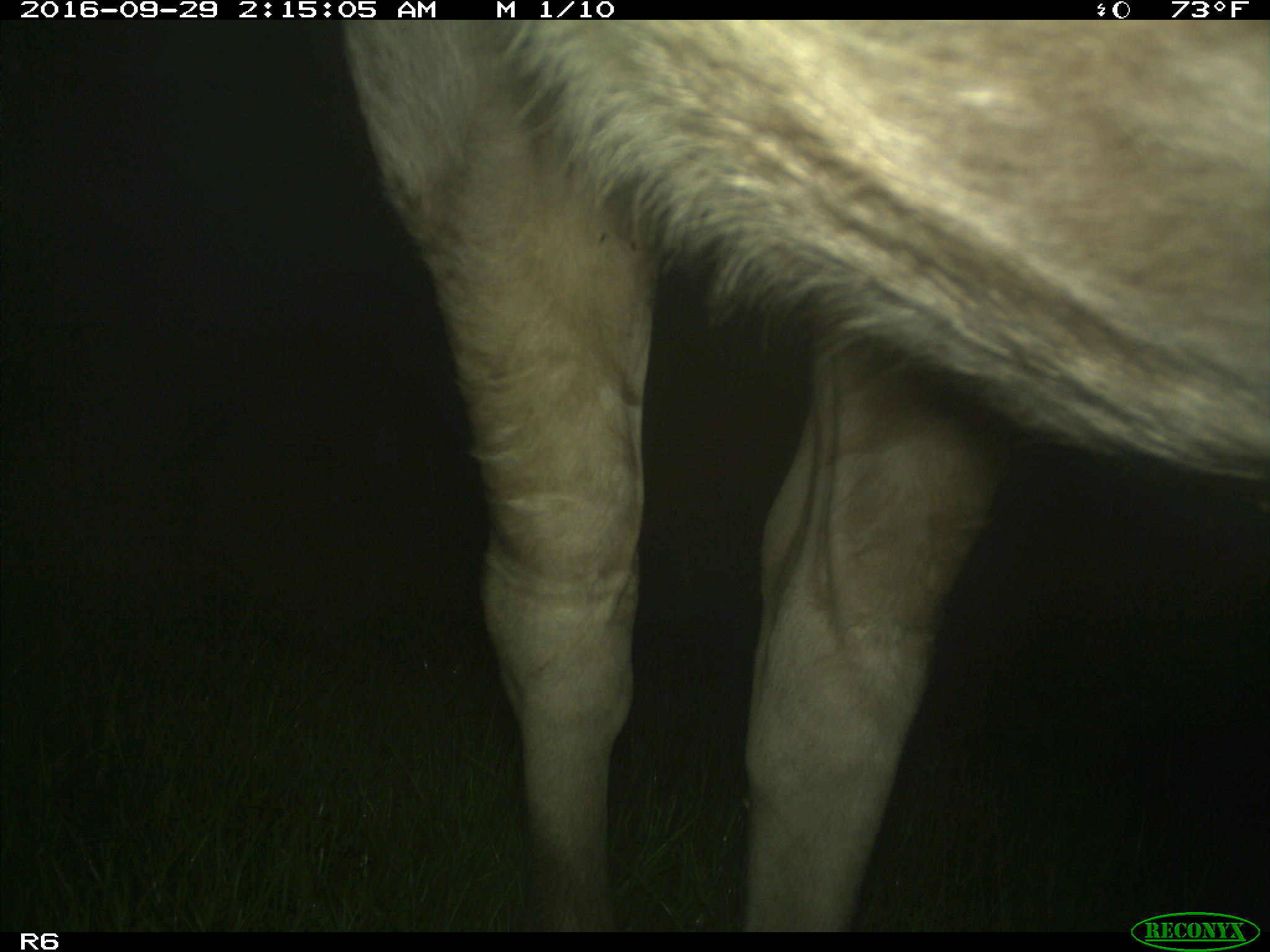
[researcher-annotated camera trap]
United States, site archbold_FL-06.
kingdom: Animalia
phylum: Chordata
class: Mammalia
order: Artiodactyla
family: Bovidae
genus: Bos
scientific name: Bos taurus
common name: domestic cow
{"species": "Bos taurus (domestic cow)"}